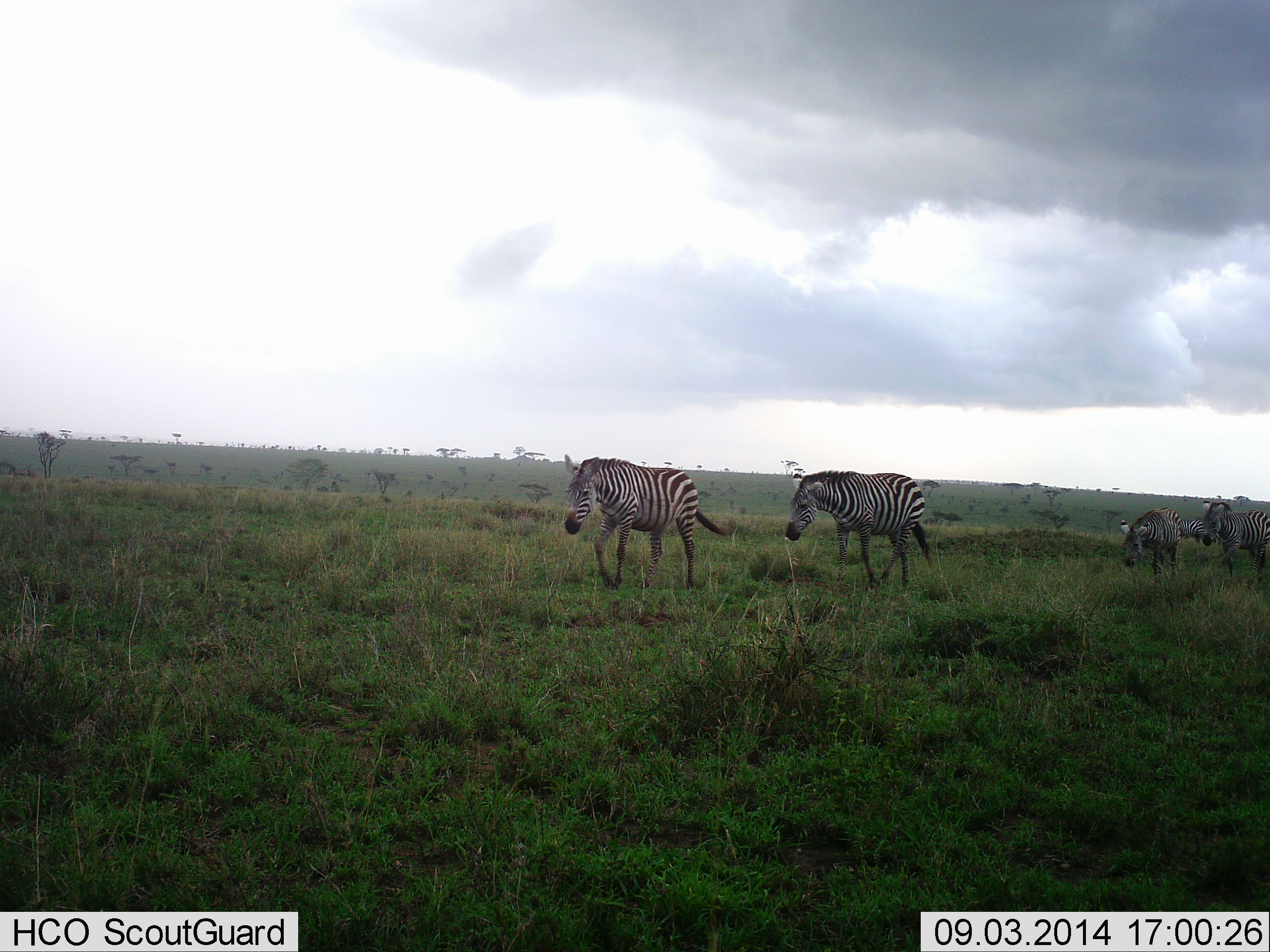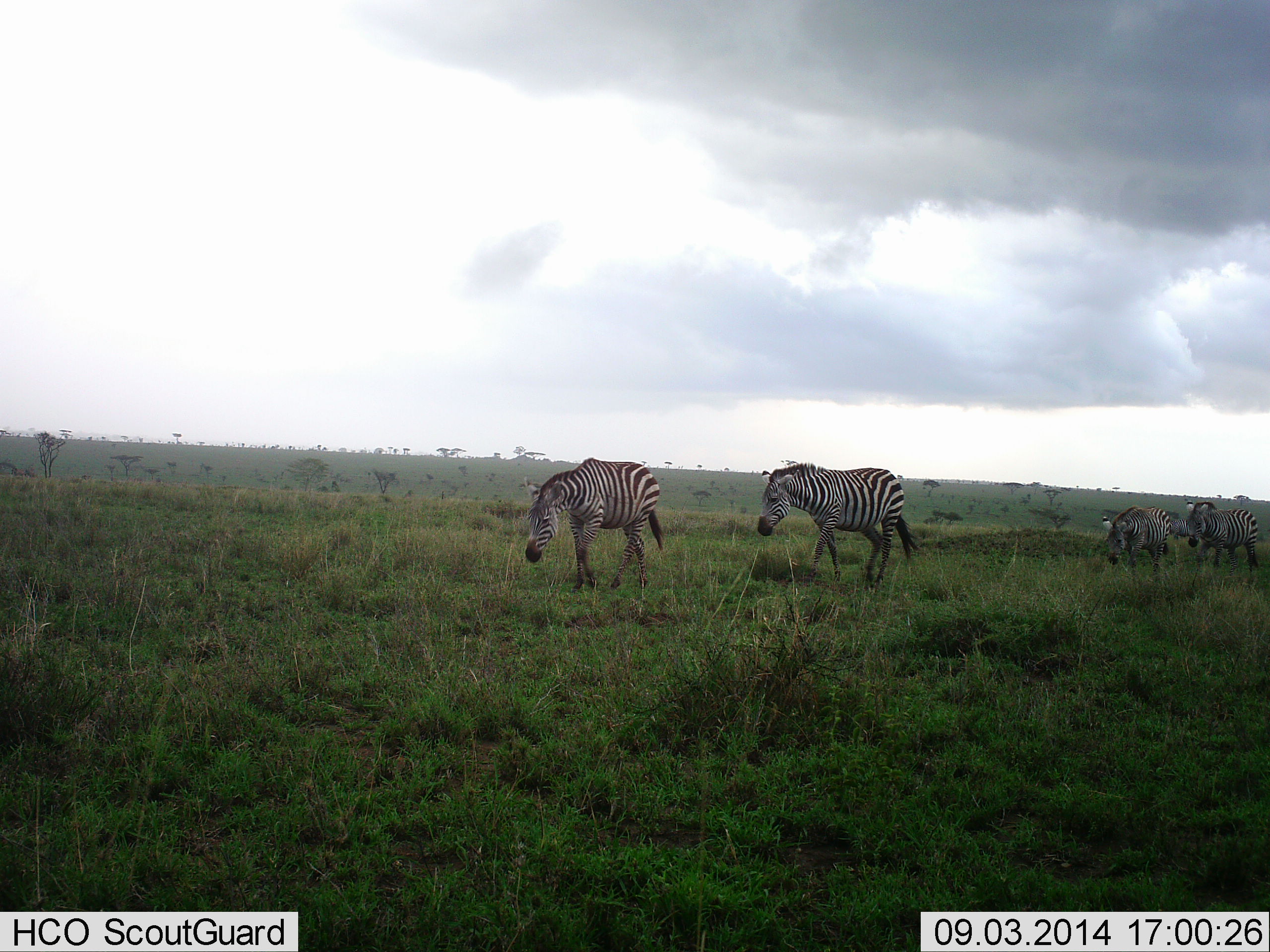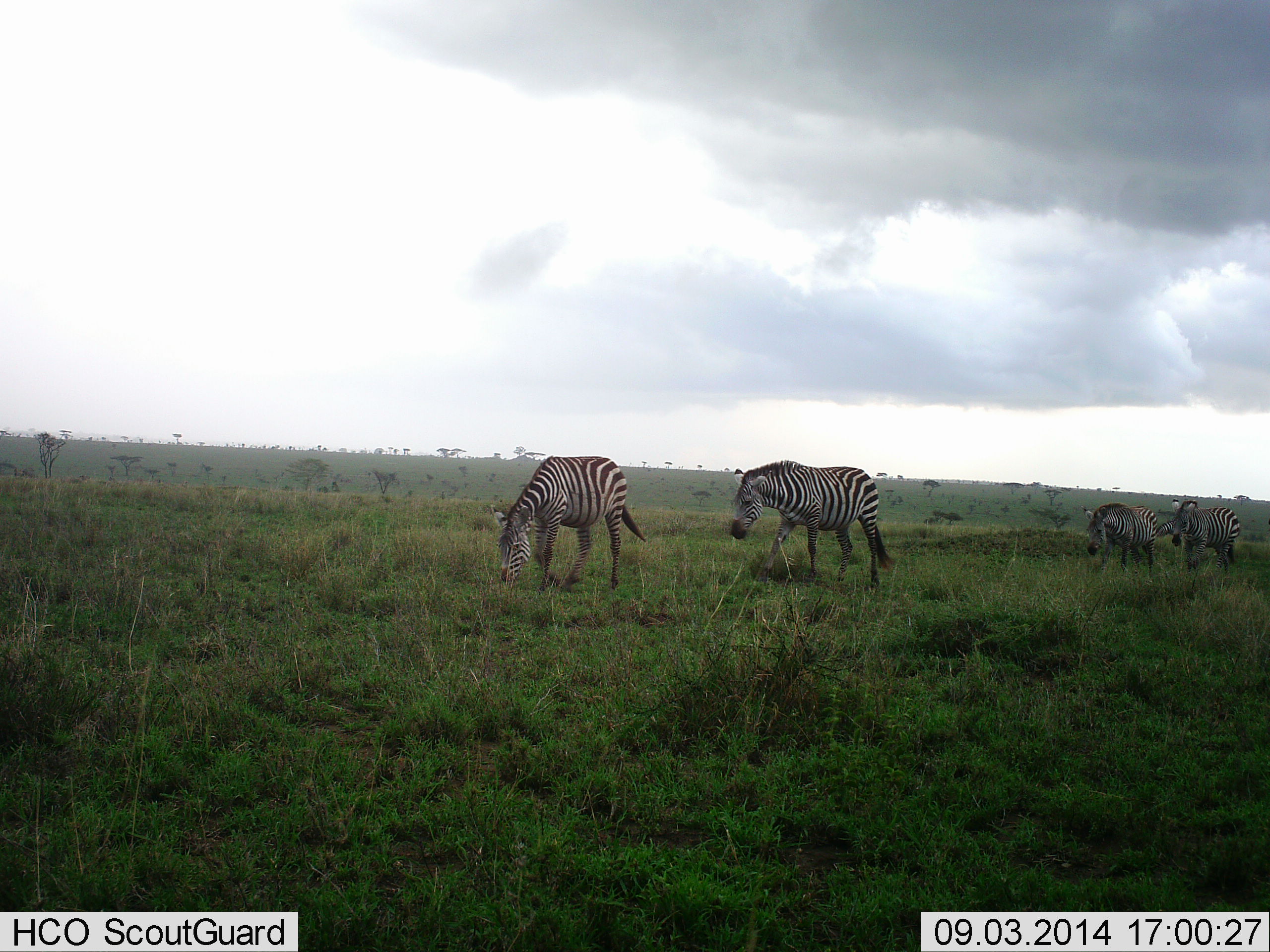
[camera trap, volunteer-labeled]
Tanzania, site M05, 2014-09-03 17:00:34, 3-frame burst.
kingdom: Animalia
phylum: Chordata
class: Mammalia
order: Perissodactyla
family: Equidae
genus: Equus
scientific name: Equus quagga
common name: plains zebra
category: zebra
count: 5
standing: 10%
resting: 0%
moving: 90%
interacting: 0%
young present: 0%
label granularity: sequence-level